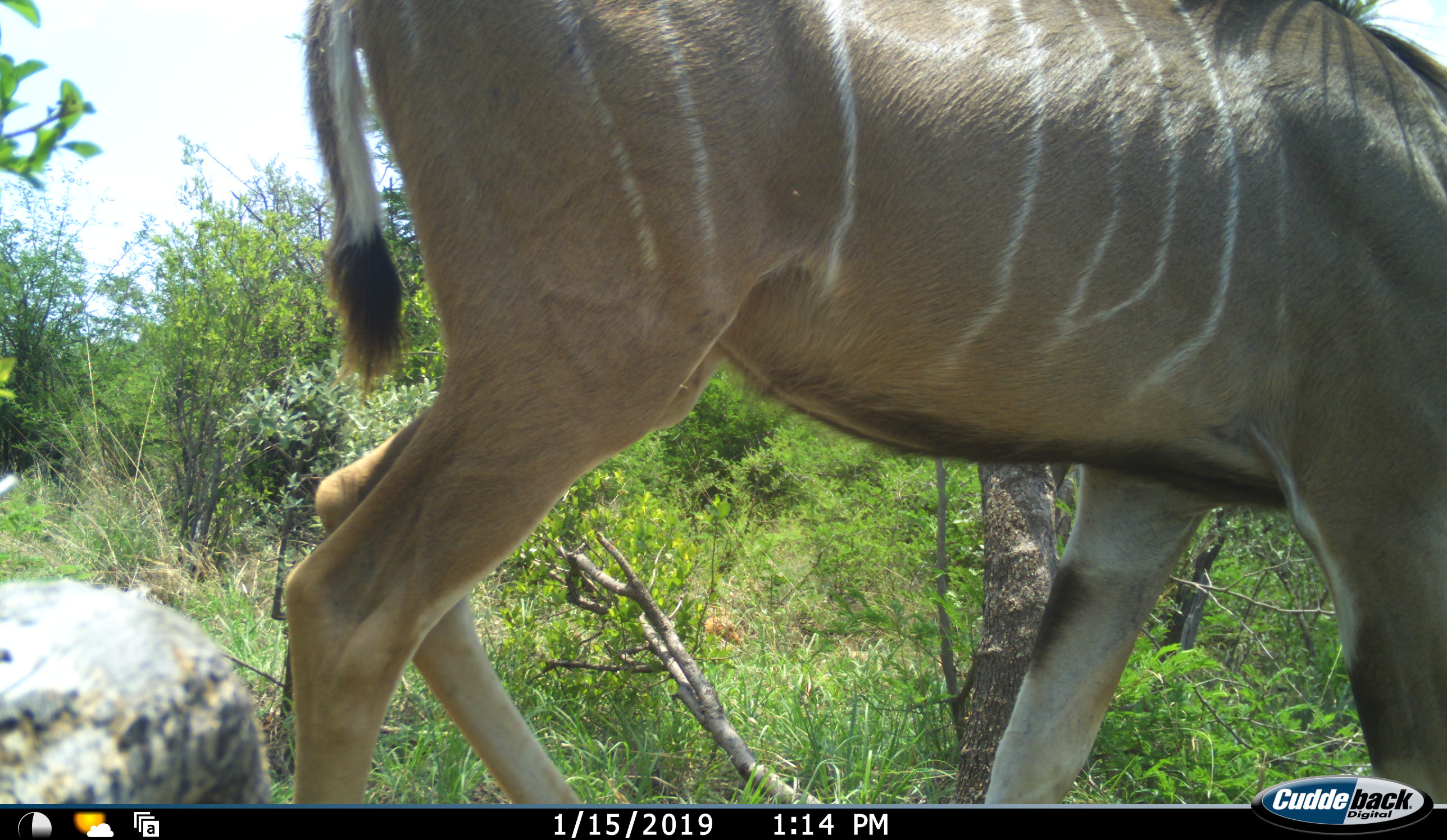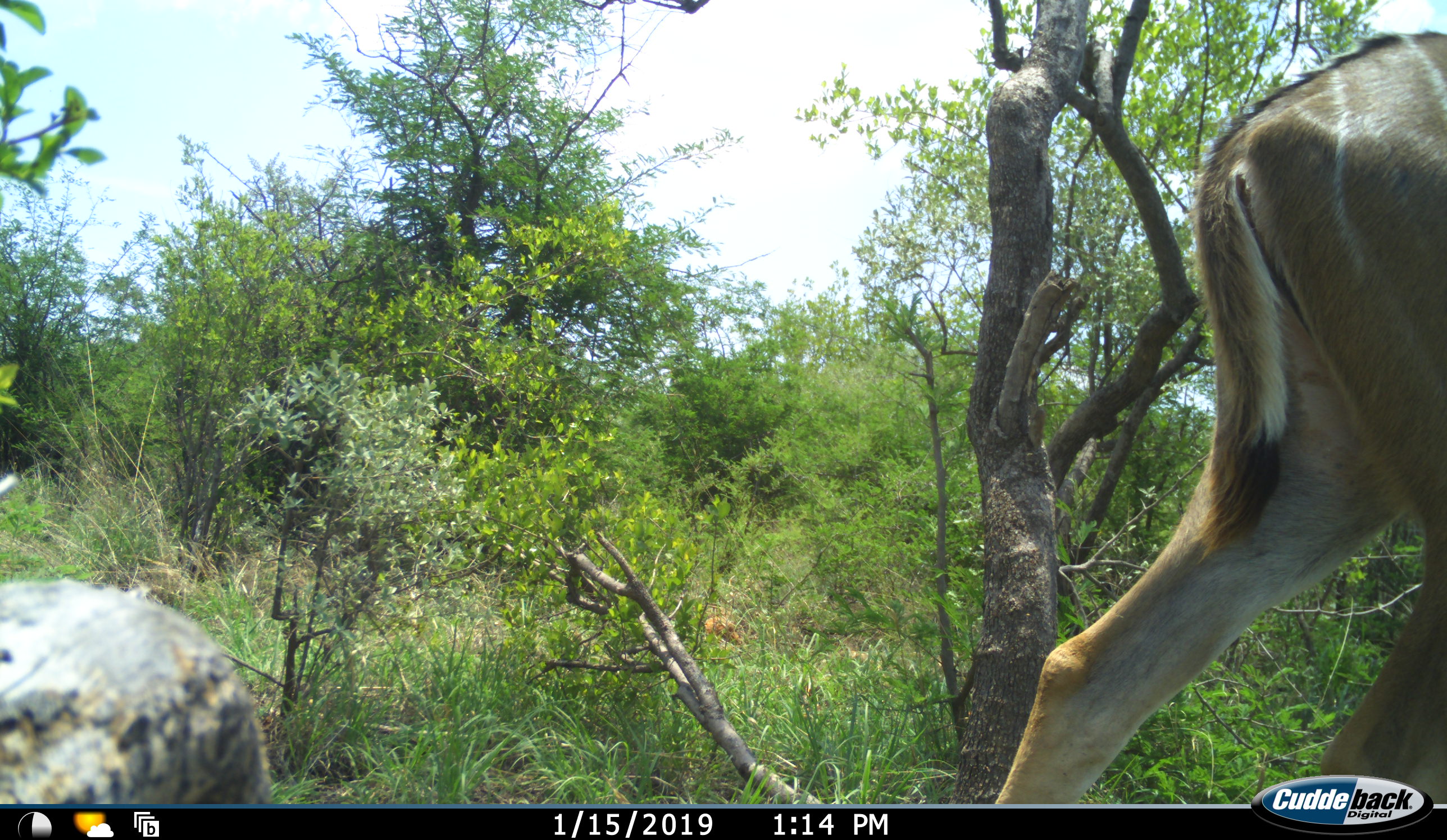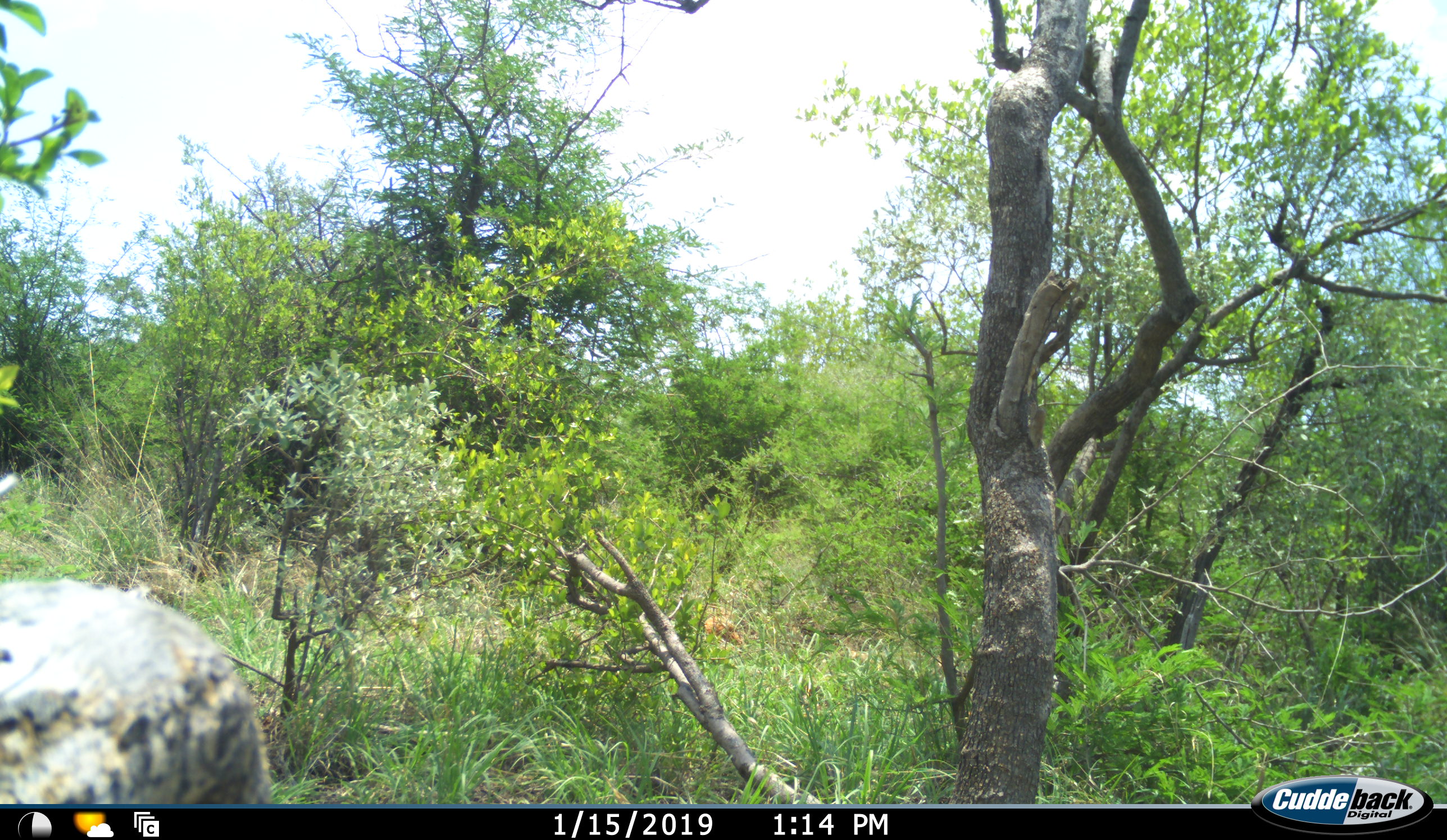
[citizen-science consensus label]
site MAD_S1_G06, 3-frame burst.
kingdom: Animalia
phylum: Chordata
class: Mammalia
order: Artiodactyla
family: Bovidae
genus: Tragelaphus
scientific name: Tragelaphus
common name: kudu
Kudu (Tragelaphus), count 1. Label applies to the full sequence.